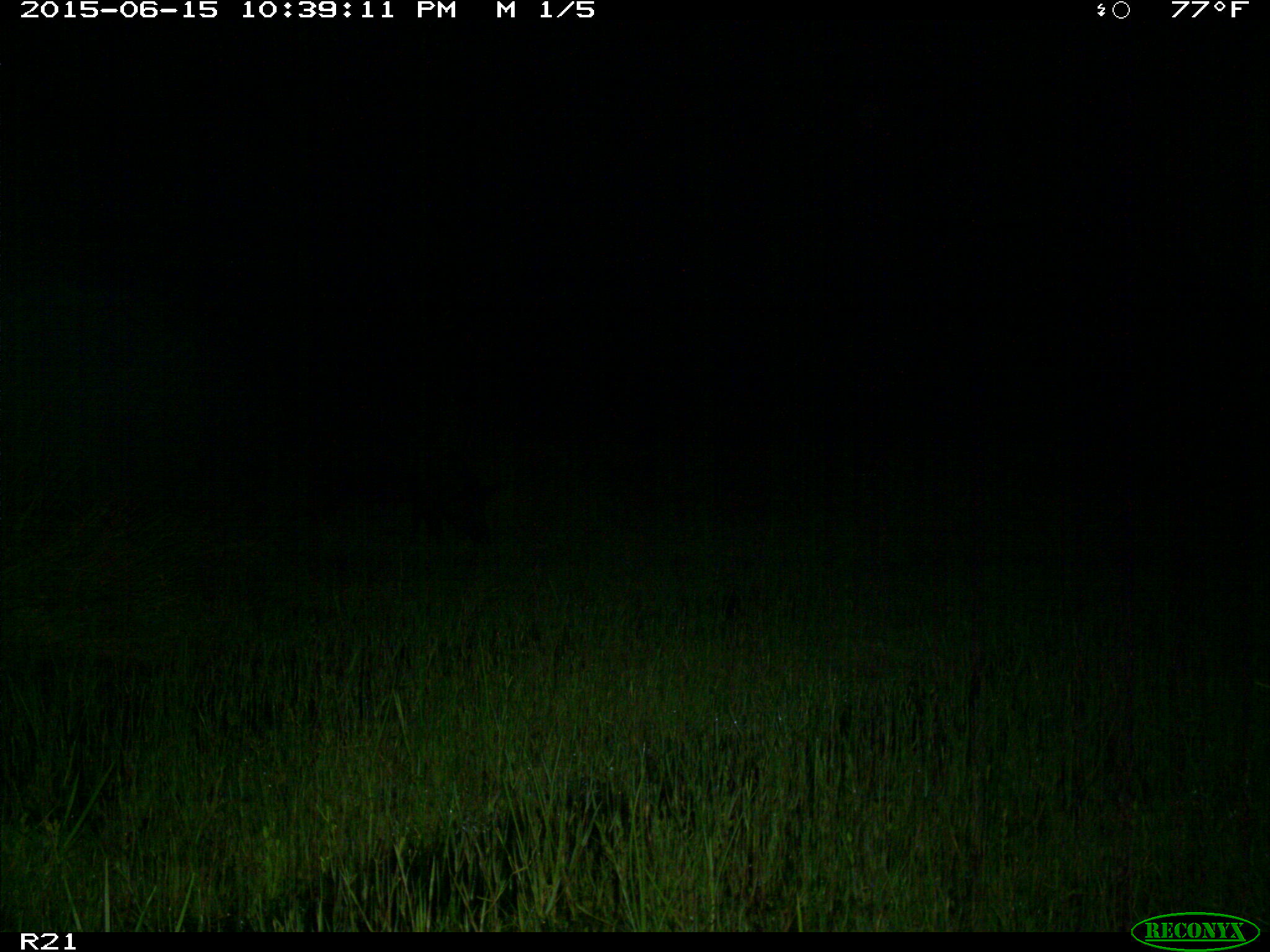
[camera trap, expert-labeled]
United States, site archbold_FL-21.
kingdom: Animalia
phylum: Chordata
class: Mammalia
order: Artiodactyla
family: Suidae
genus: Sus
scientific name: Sus scrofa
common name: wild boar